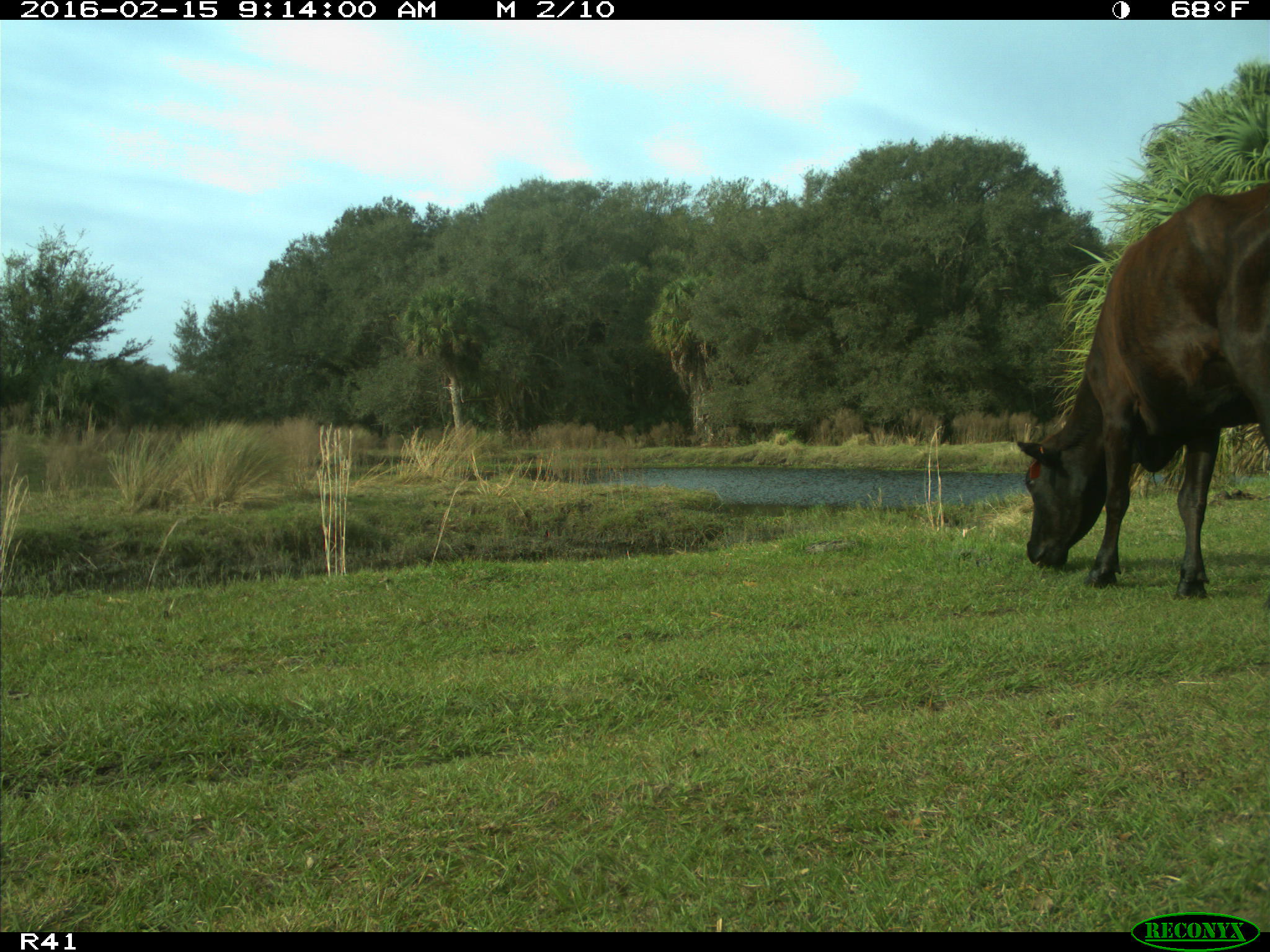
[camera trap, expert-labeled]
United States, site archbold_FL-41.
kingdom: Animalia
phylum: Chordata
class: Mammalia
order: Artiodactyla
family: Bovidae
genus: Bos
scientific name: Bos taurus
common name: domestic cow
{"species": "Bos taurus (domestic cow)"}